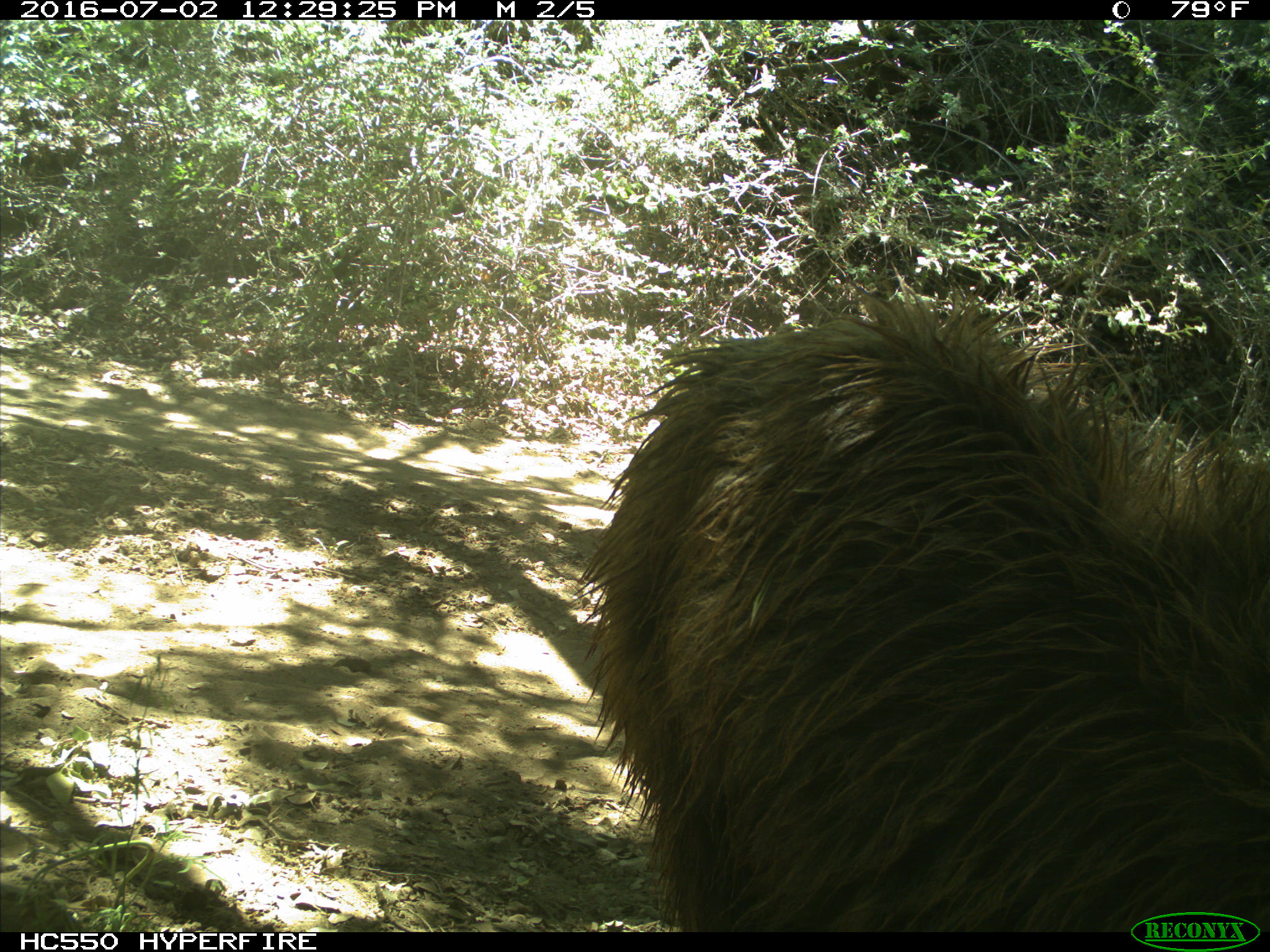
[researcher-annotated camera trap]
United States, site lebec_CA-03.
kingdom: Animalia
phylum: Chordata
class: Mammalia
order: Carnivora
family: Ursidae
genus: Ursus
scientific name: Ursus americanus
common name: american black bear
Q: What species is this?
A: Ursus americanus (american black bear).